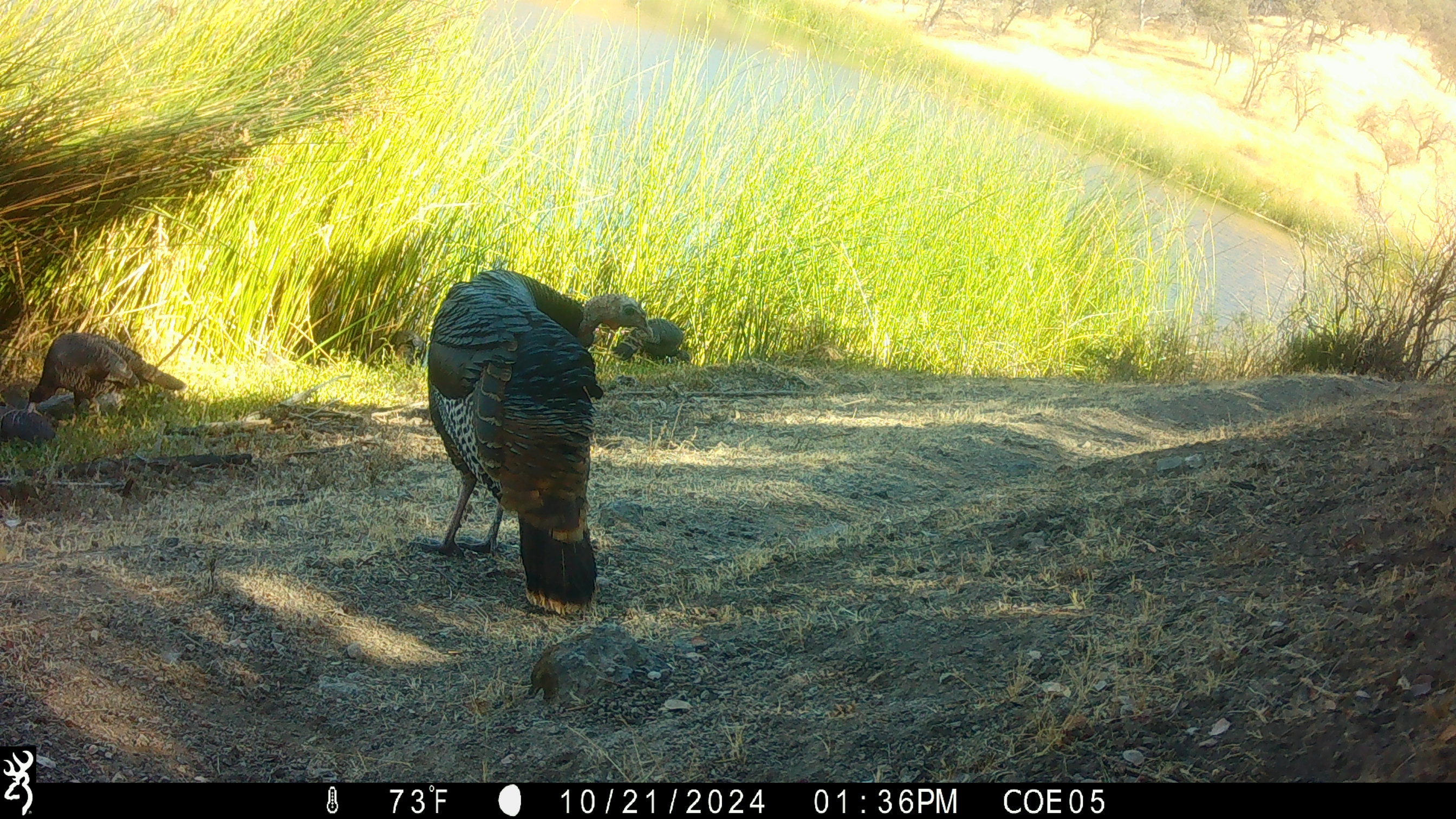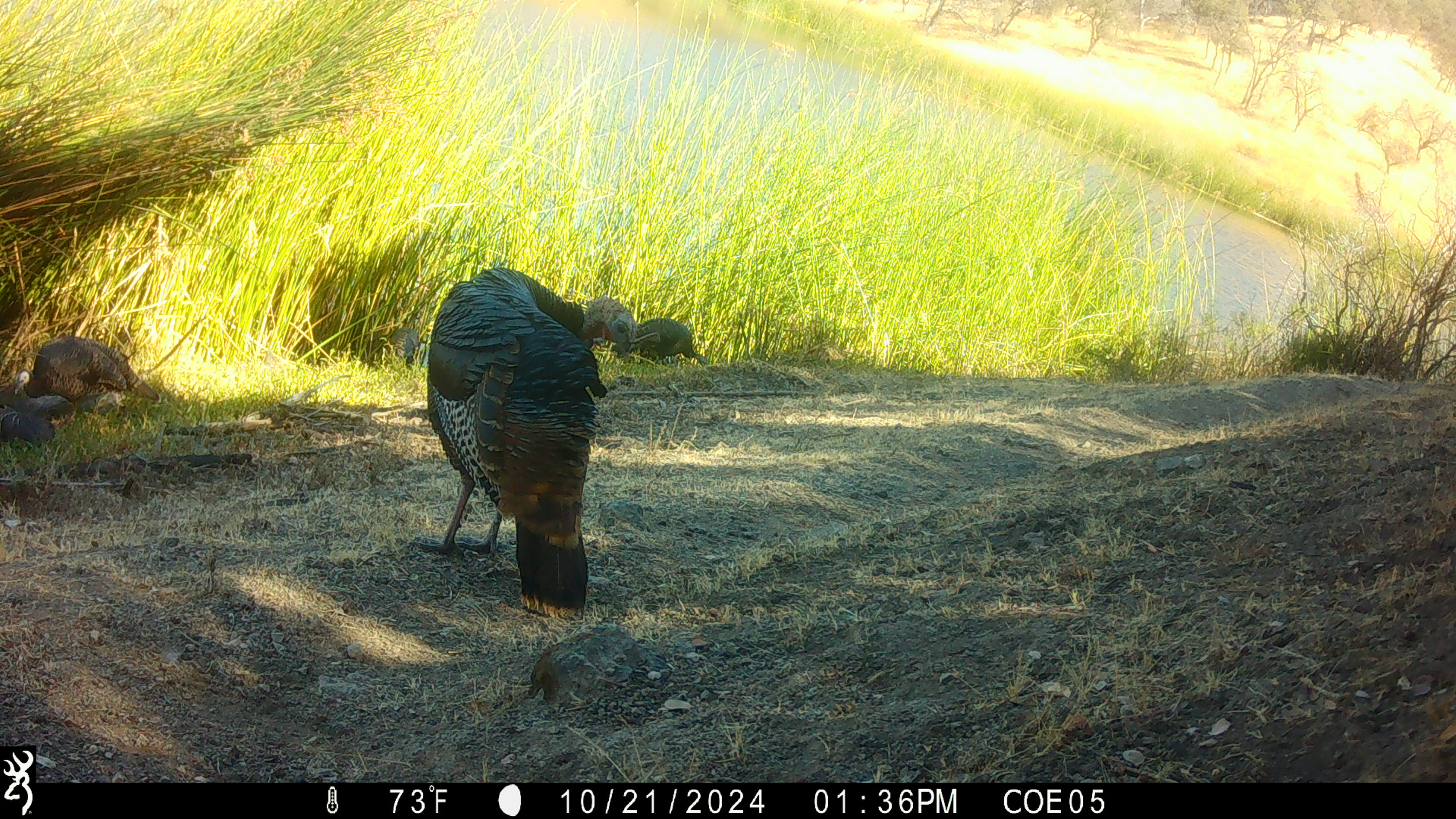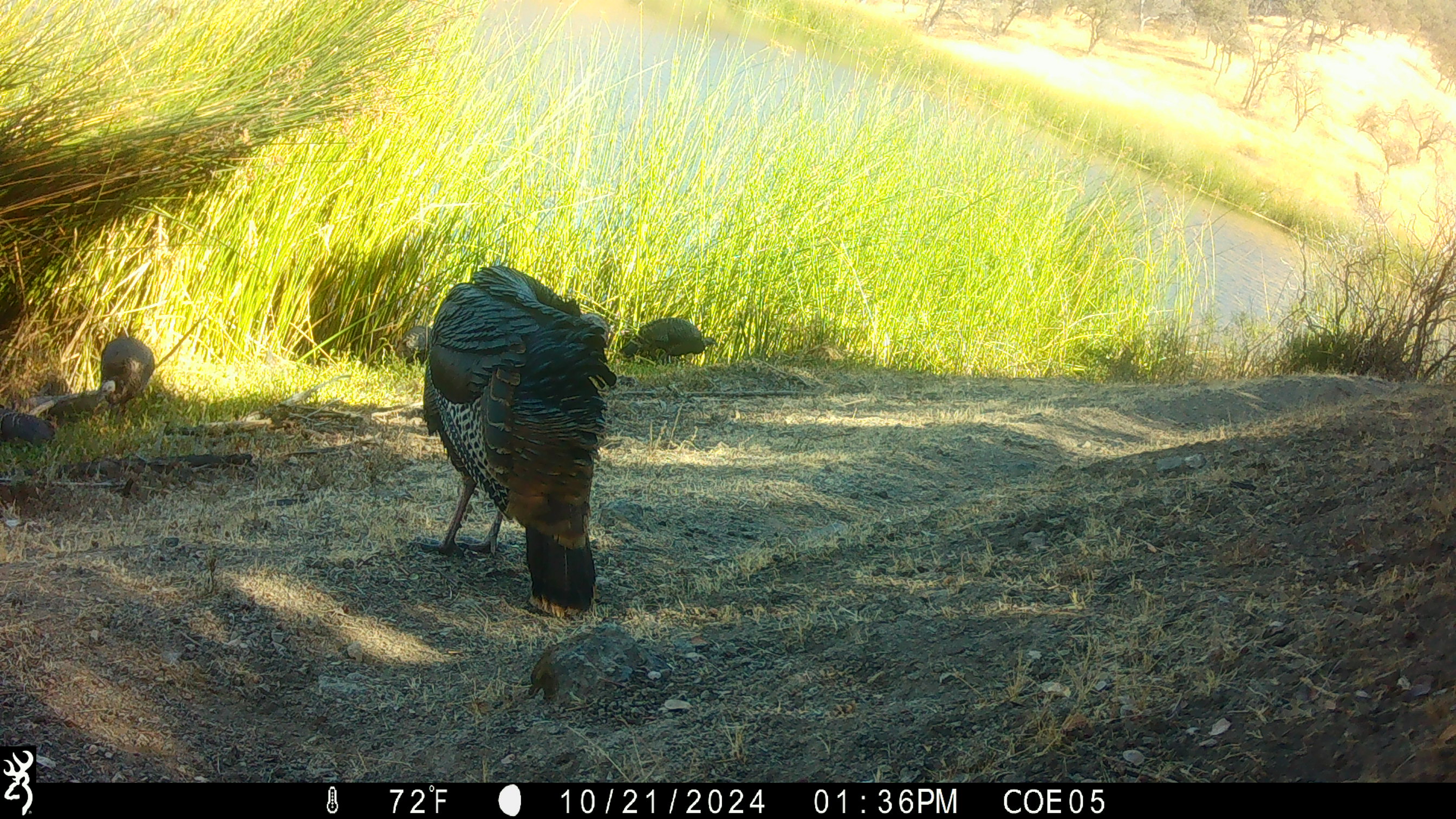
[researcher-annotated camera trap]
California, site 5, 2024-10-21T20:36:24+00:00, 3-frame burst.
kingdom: Animalia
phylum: Chordata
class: Aves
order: Galliformes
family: Phasianidae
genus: Meleagris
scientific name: Meleagris gallopavo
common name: turkey